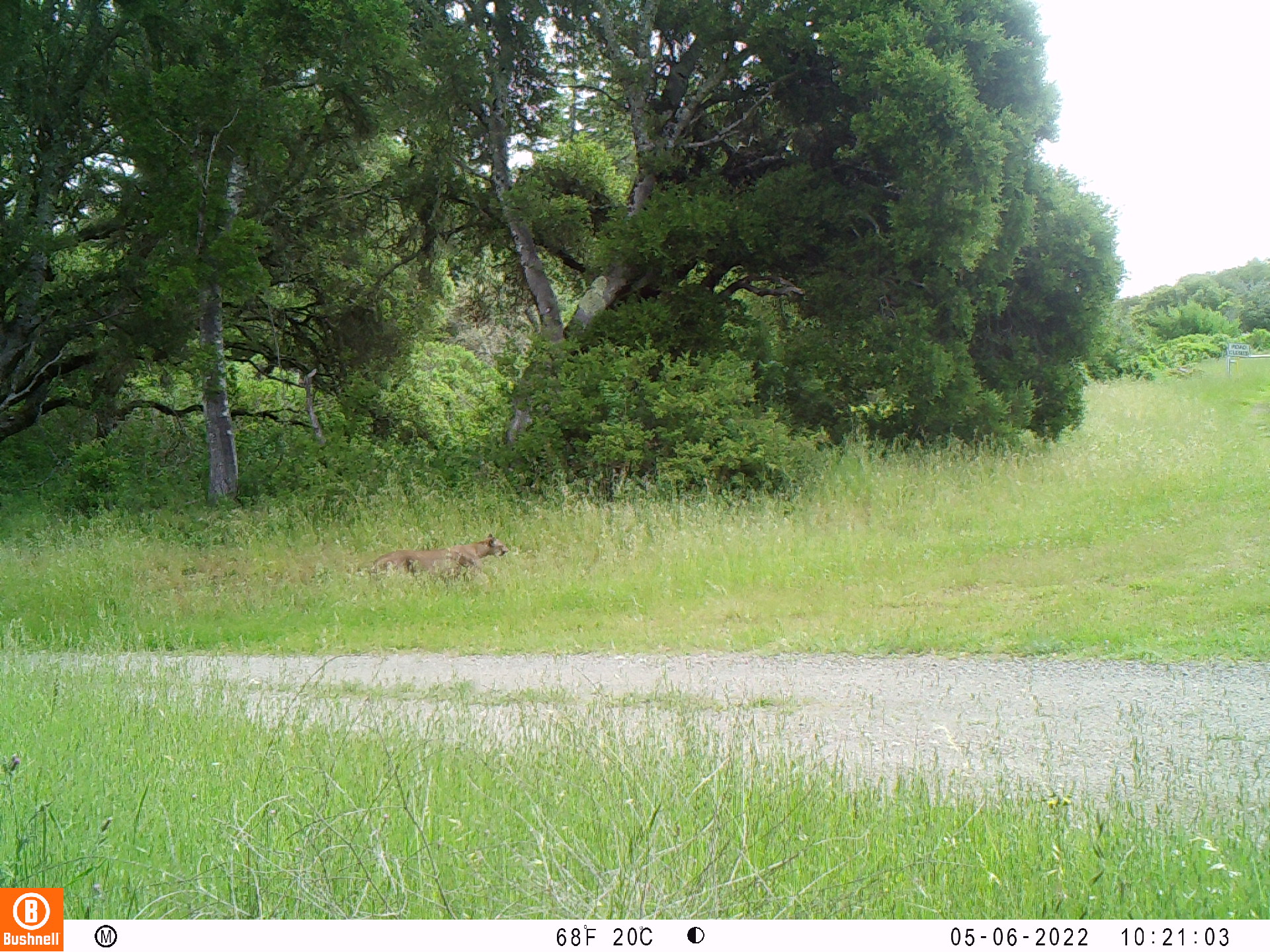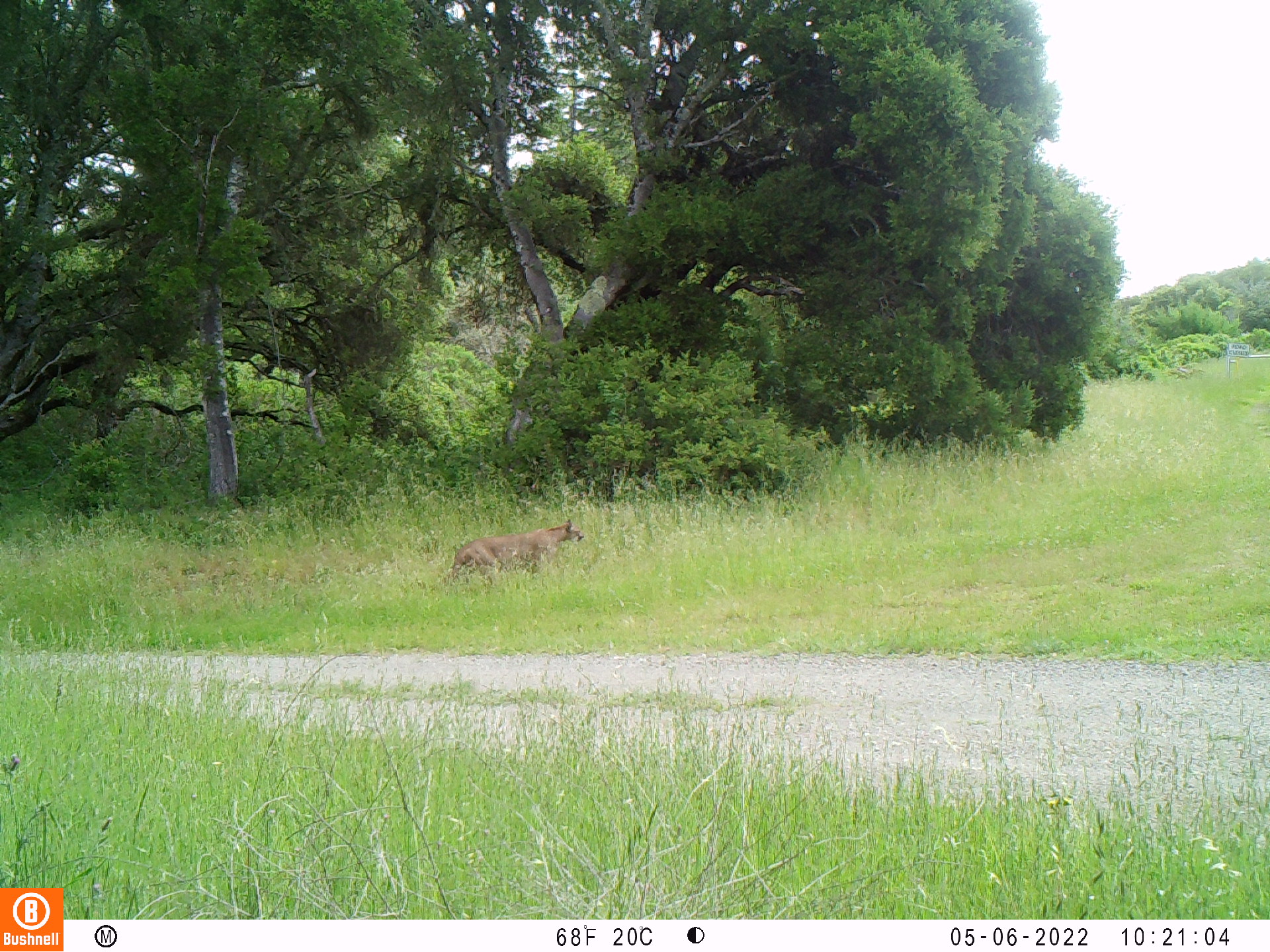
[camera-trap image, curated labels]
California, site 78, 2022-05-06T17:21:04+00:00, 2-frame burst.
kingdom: Animalia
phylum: Chordata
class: Mammalia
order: Carnivora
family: Felidae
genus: Puma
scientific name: Puma concolor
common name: puma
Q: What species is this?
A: Puma (Puma concolor).